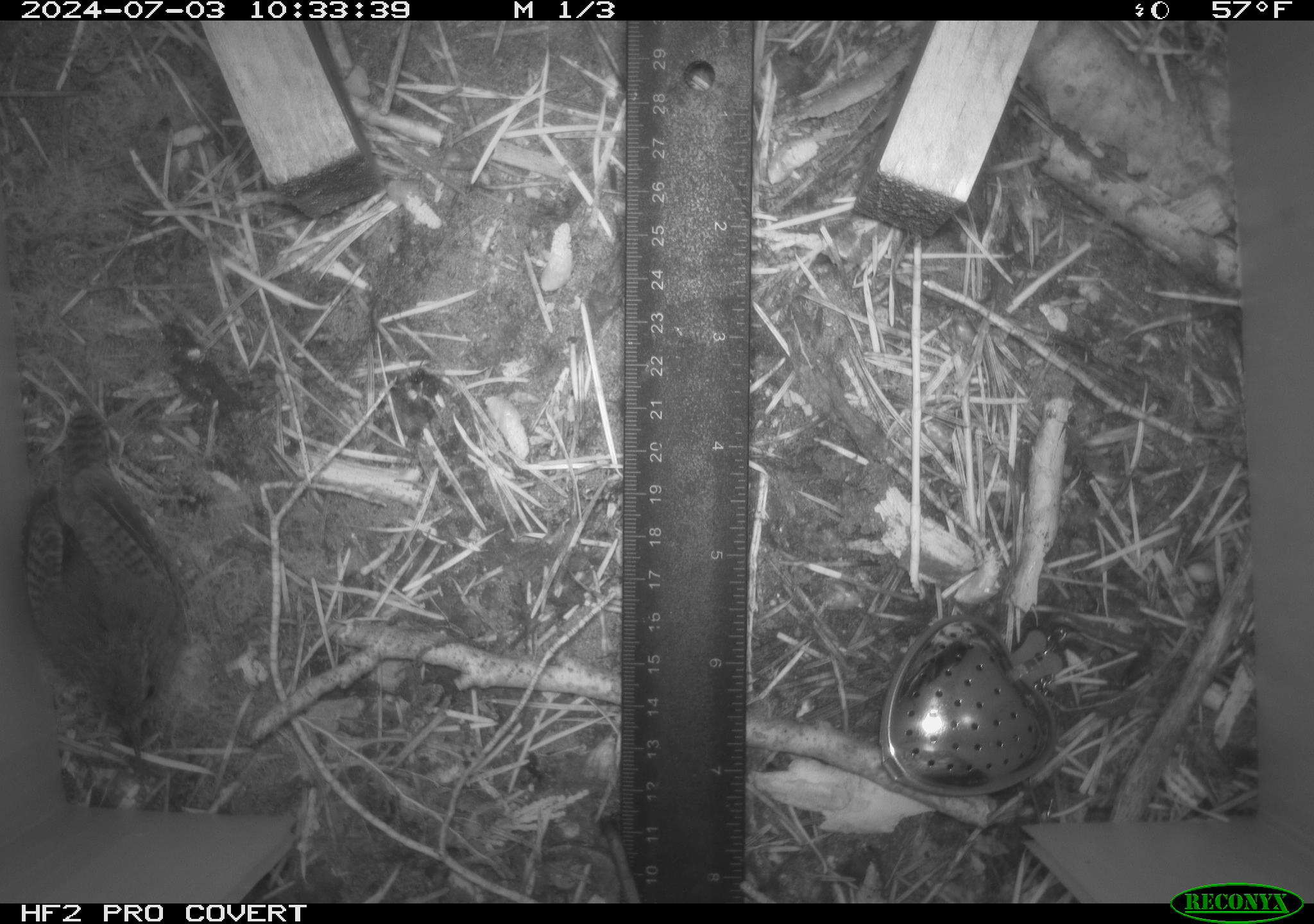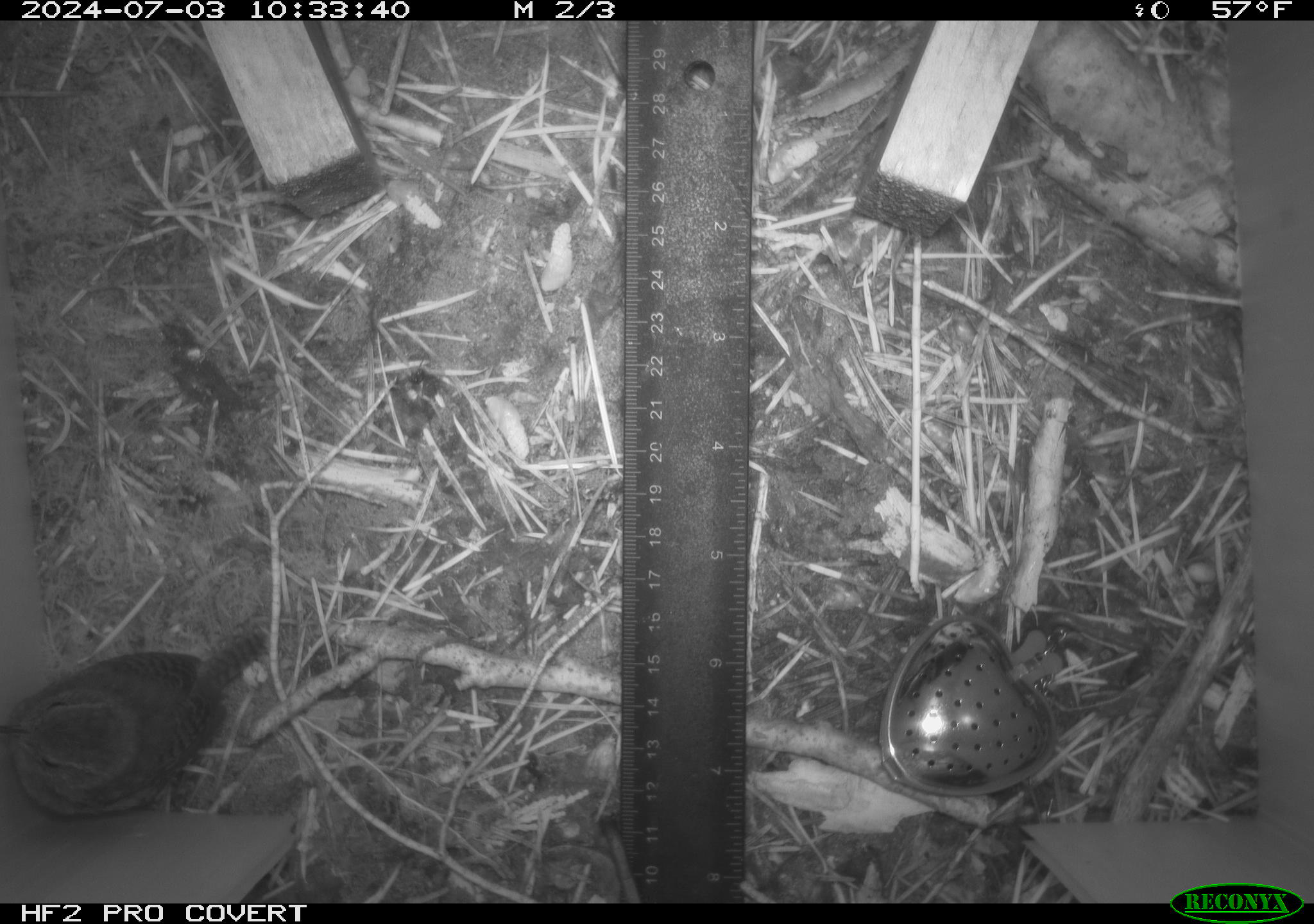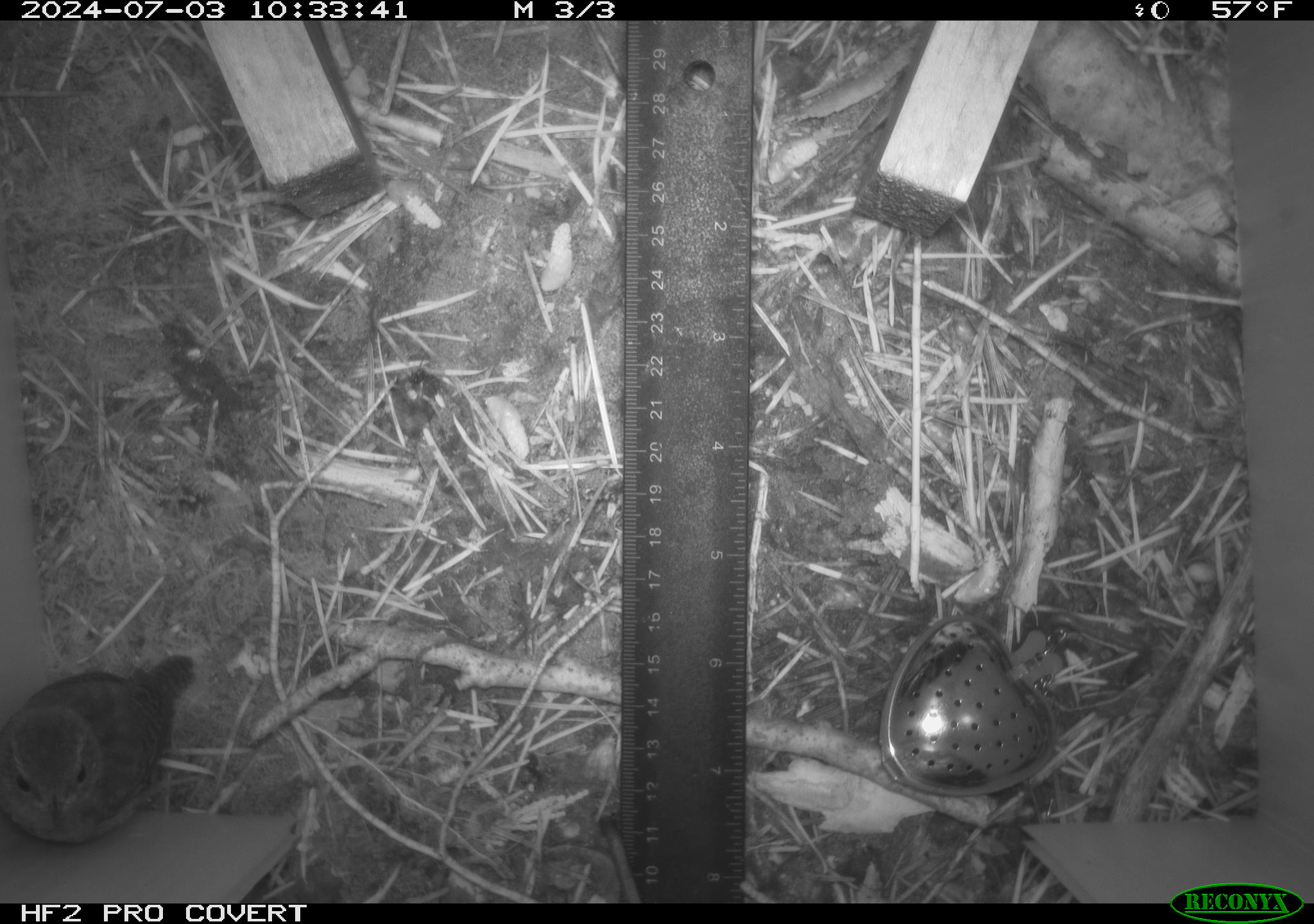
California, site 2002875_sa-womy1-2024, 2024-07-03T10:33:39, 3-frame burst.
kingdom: Animalia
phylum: Chordata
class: Aves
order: Passeriformes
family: Troglodytidae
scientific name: Troglodytidae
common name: wren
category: troglodytidae family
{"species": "troglodytidae family (wren) (Troglodytidae)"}